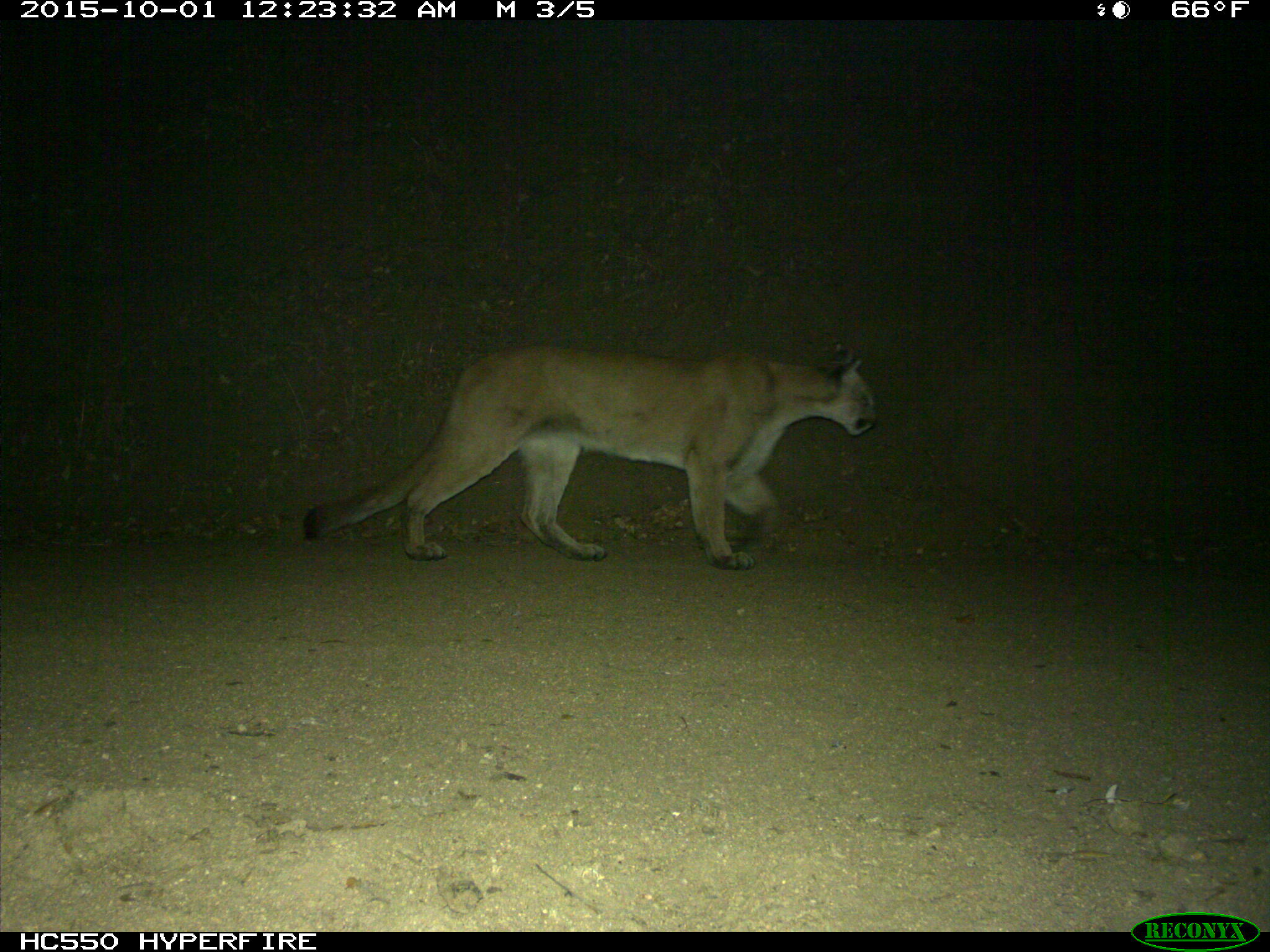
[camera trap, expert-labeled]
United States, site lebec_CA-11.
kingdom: Animalia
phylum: Chordata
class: Mammalia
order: Carnivora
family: Felidae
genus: Puma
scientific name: Puma concolor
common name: mountain lion